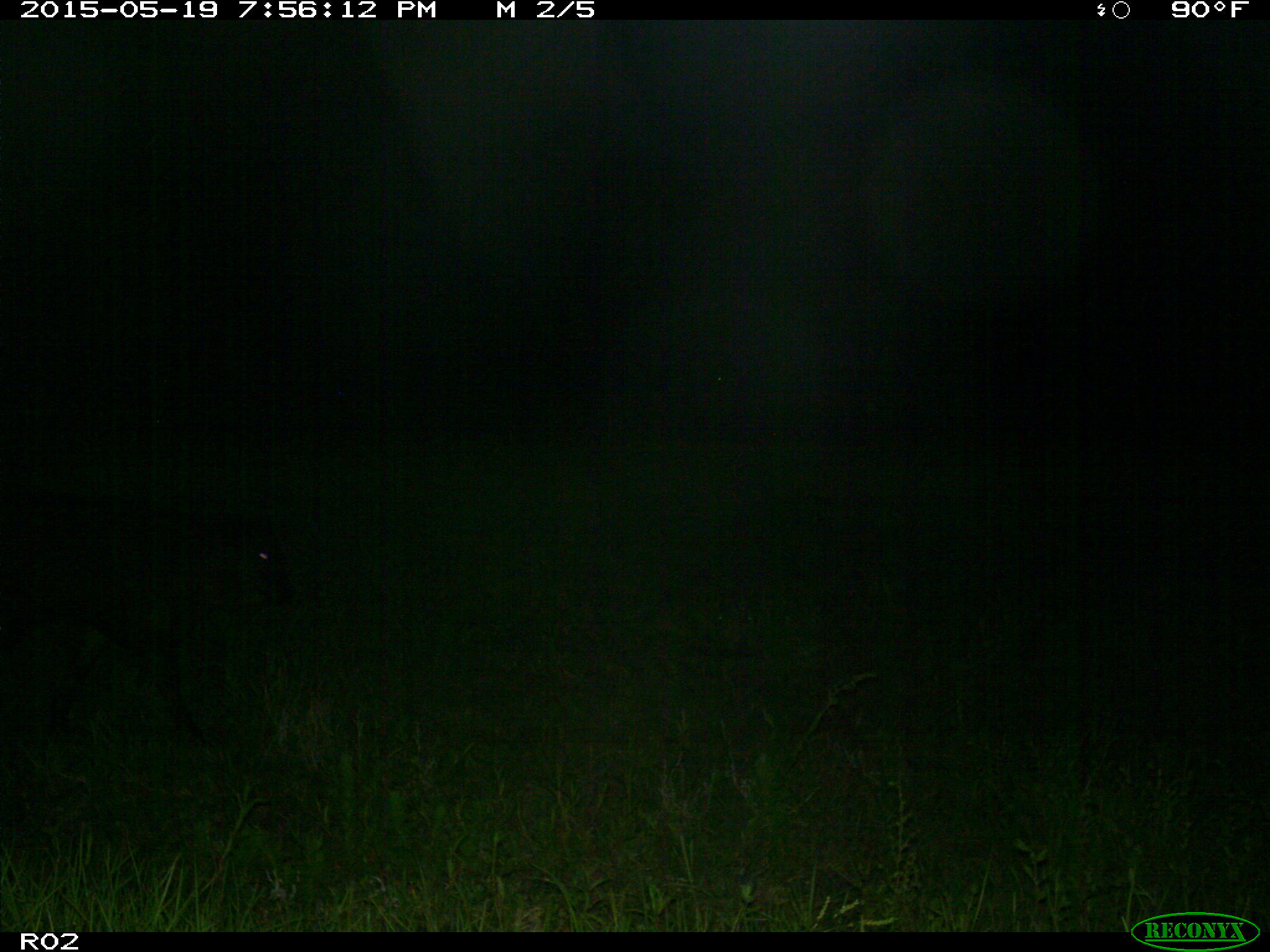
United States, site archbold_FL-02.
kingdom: Animalia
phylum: Chordata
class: Mammalia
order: Artiodactyla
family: Bovidae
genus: Bos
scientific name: Bos taurus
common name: domestic cow